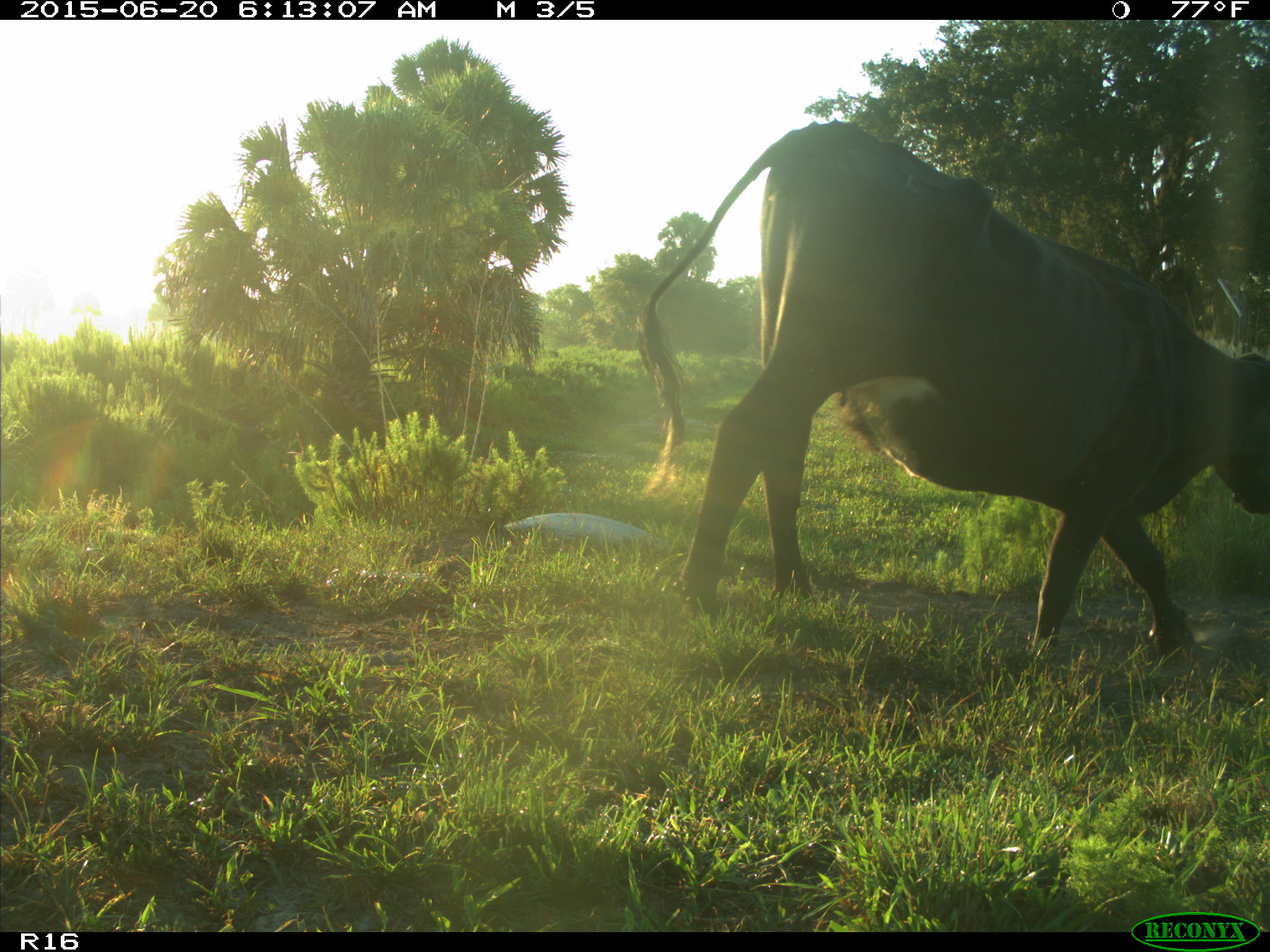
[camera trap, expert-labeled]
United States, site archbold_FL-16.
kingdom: Animalia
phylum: Chordata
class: Mammalia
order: Artiodactyla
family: Bovidae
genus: Bos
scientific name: Bos taurus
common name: domestic cow